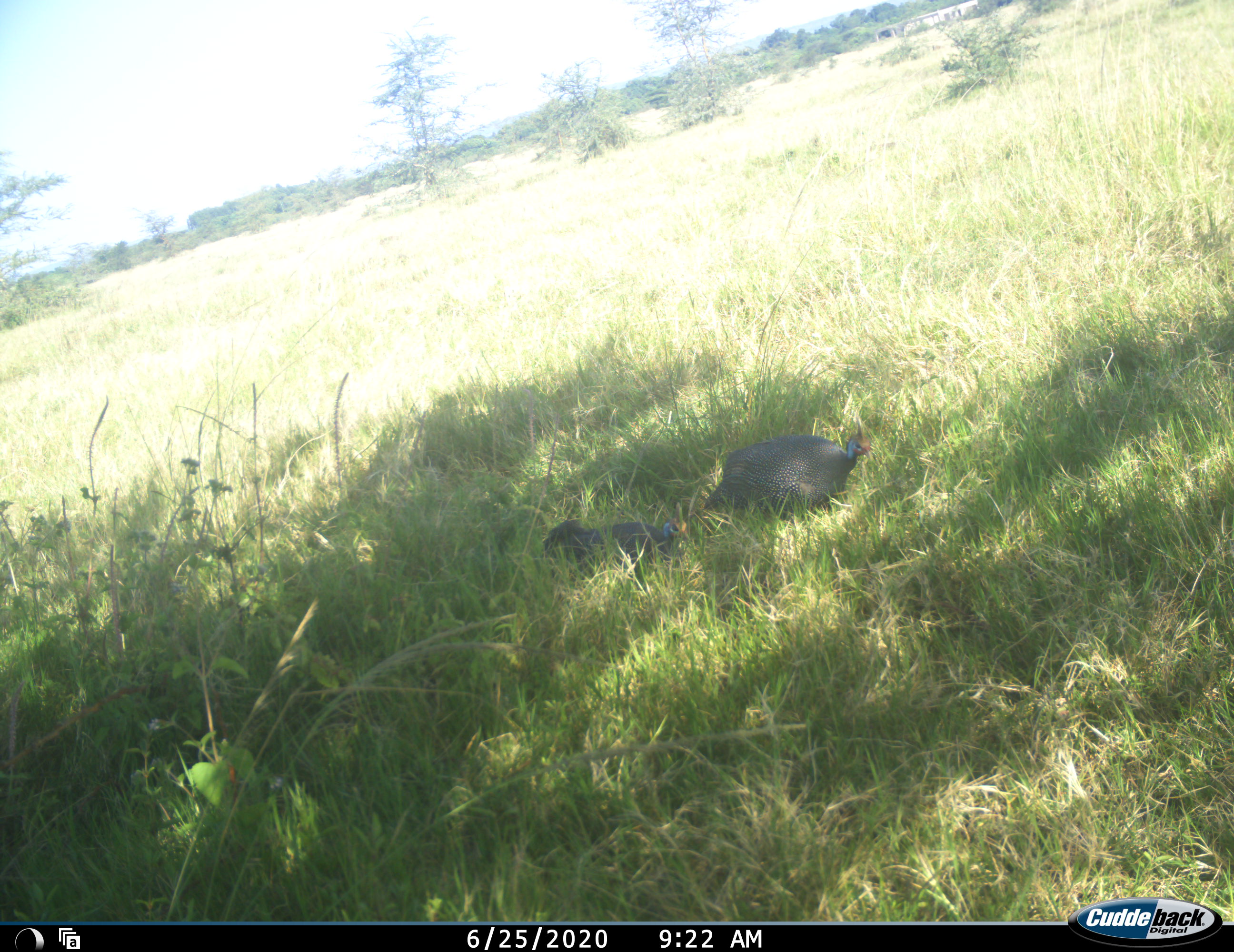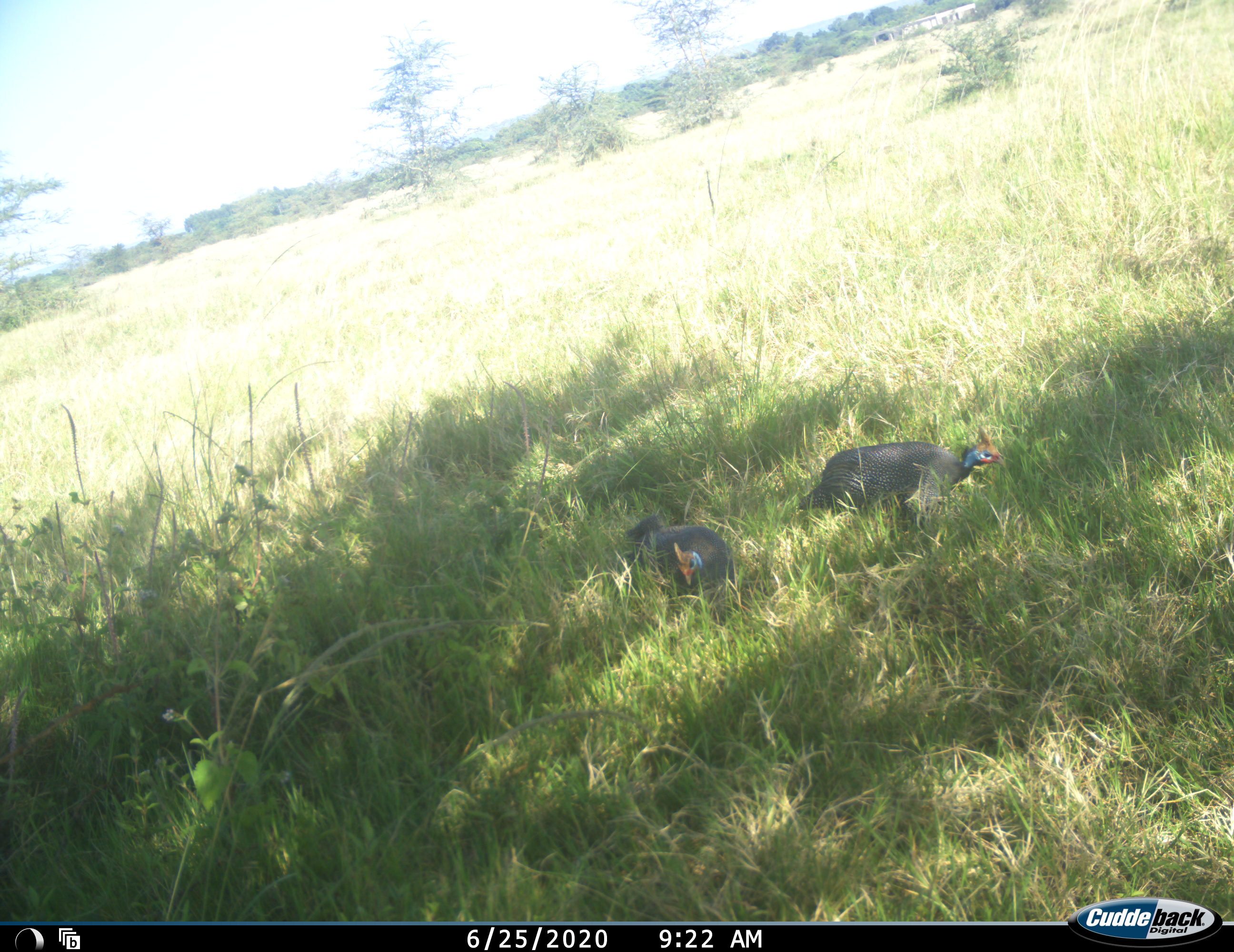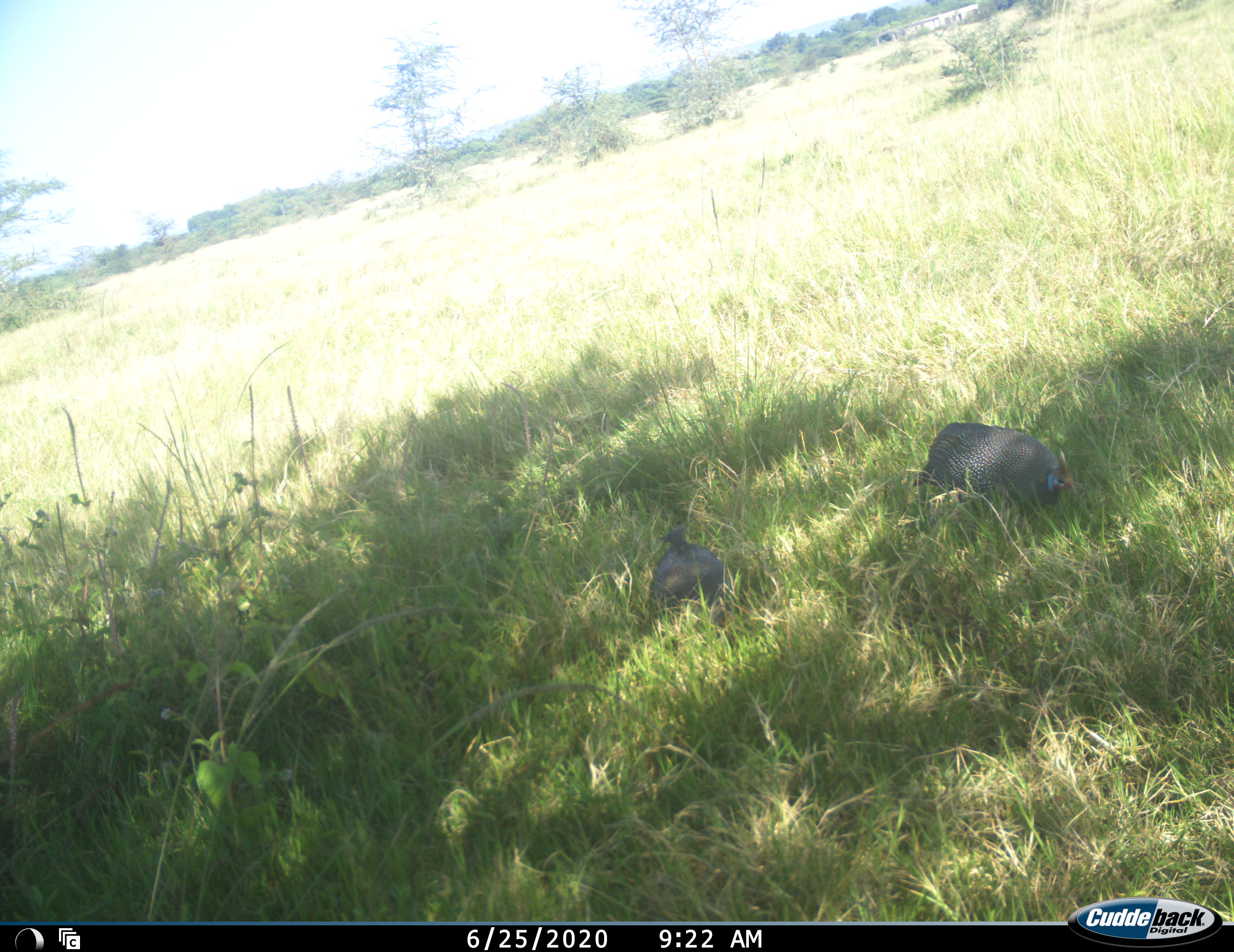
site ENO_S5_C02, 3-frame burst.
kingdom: Animalia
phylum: Chordata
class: Aves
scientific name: Aves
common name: bird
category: birdother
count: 2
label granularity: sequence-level